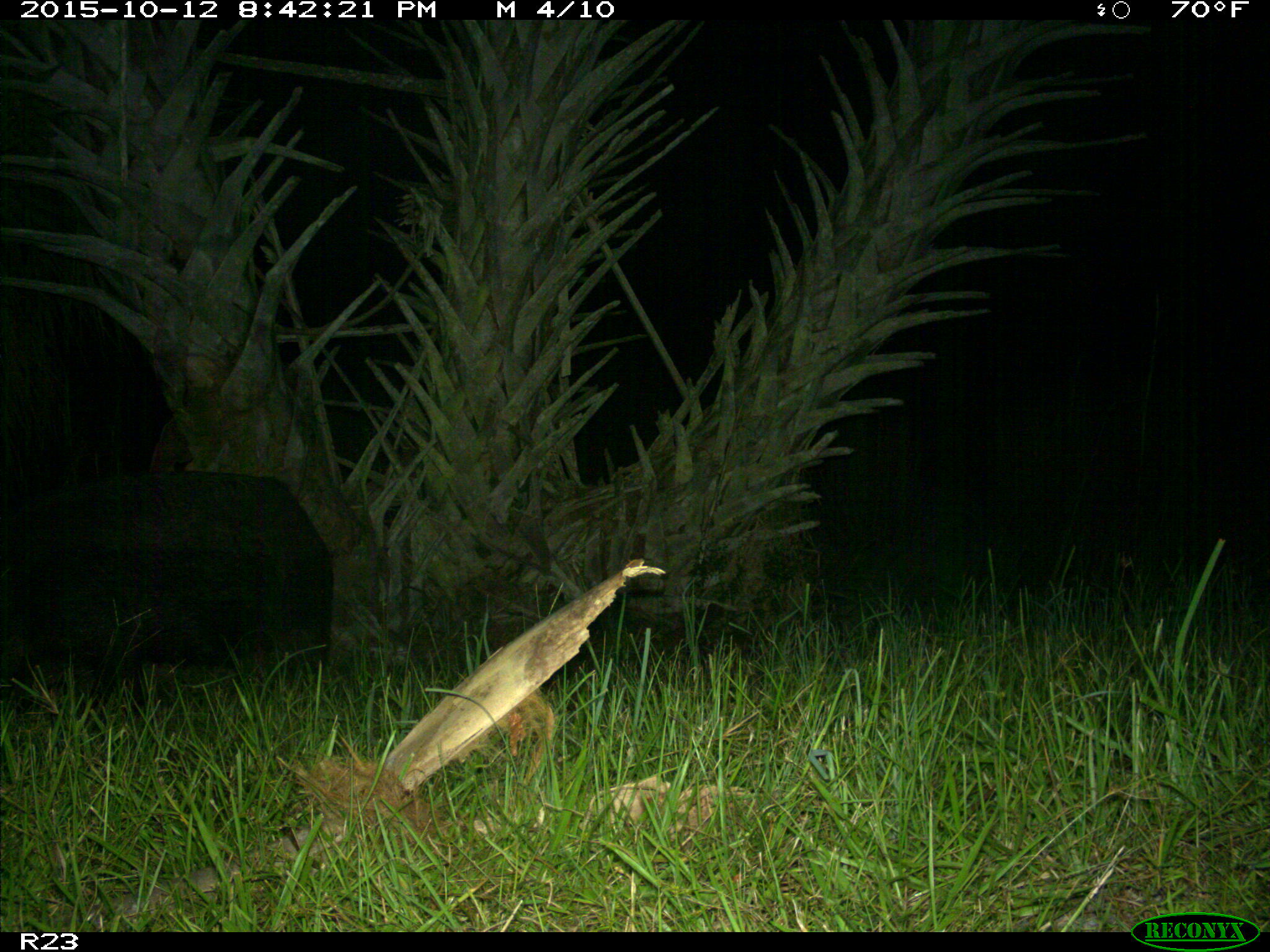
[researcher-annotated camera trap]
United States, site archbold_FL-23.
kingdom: Animalia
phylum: Chordata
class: Mammalia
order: Artiodactyla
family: Suidae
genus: Sus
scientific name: Sus scrofa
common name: wild boar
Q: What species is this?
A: Sus scrofa (wild boar).